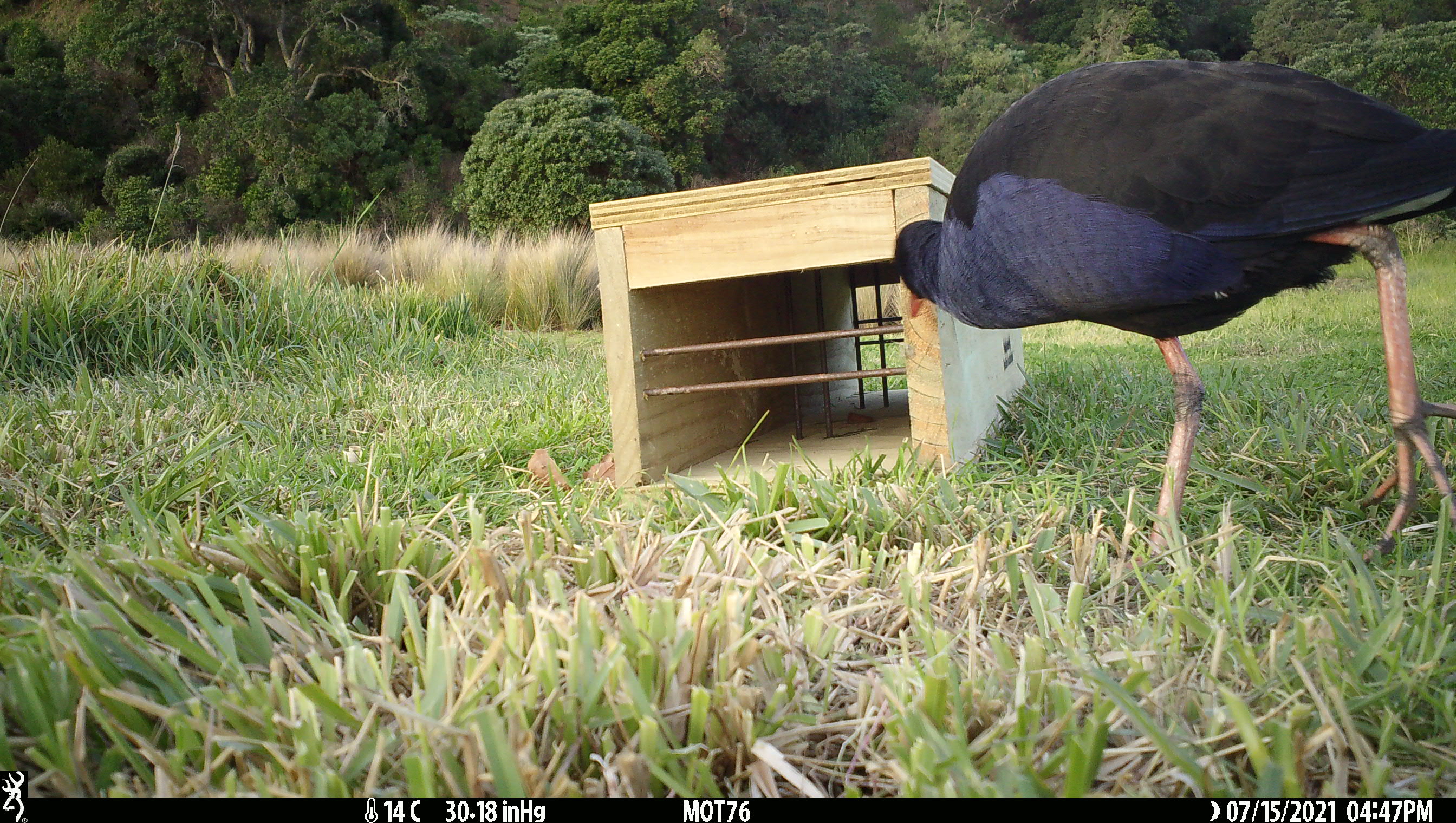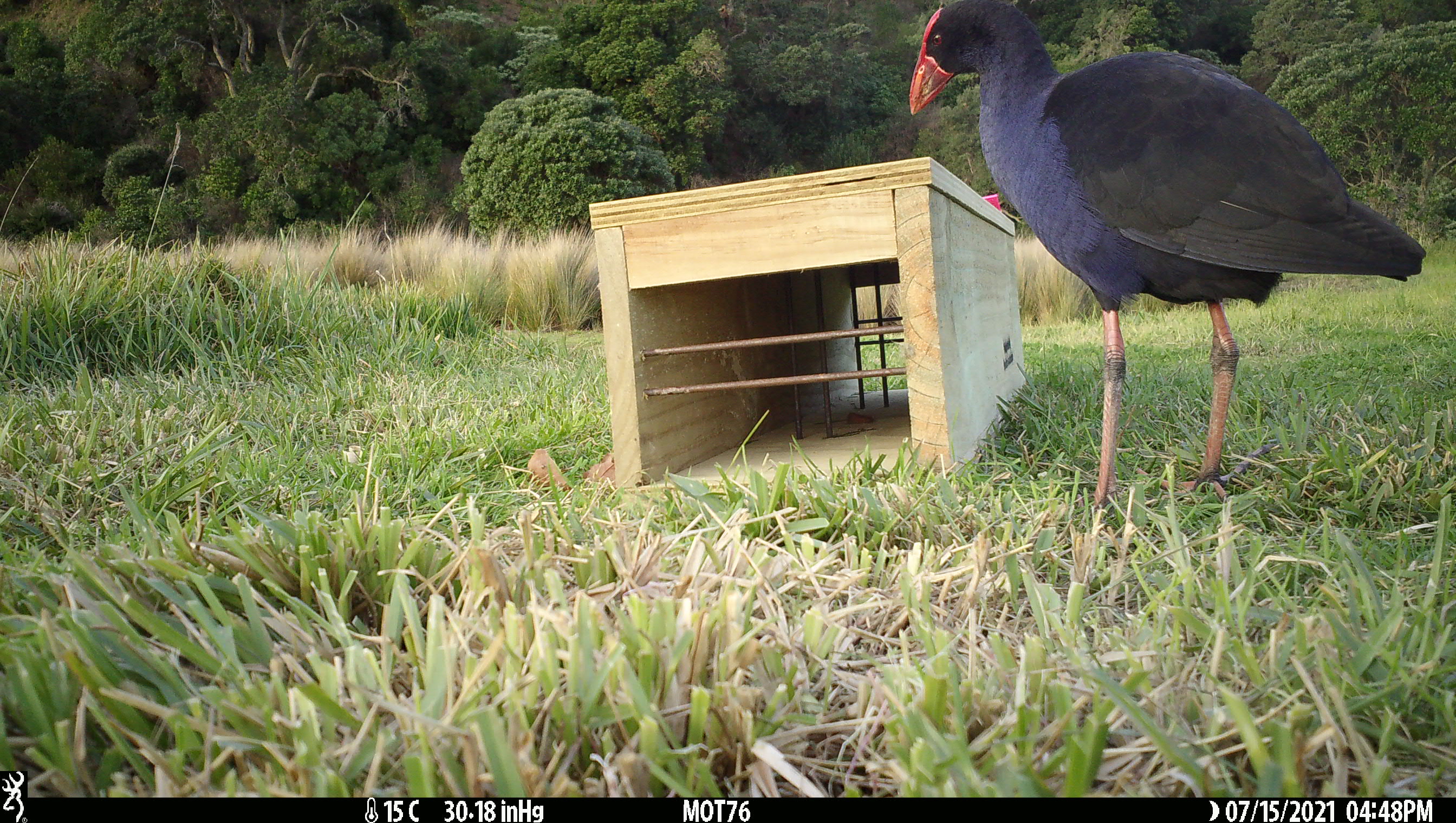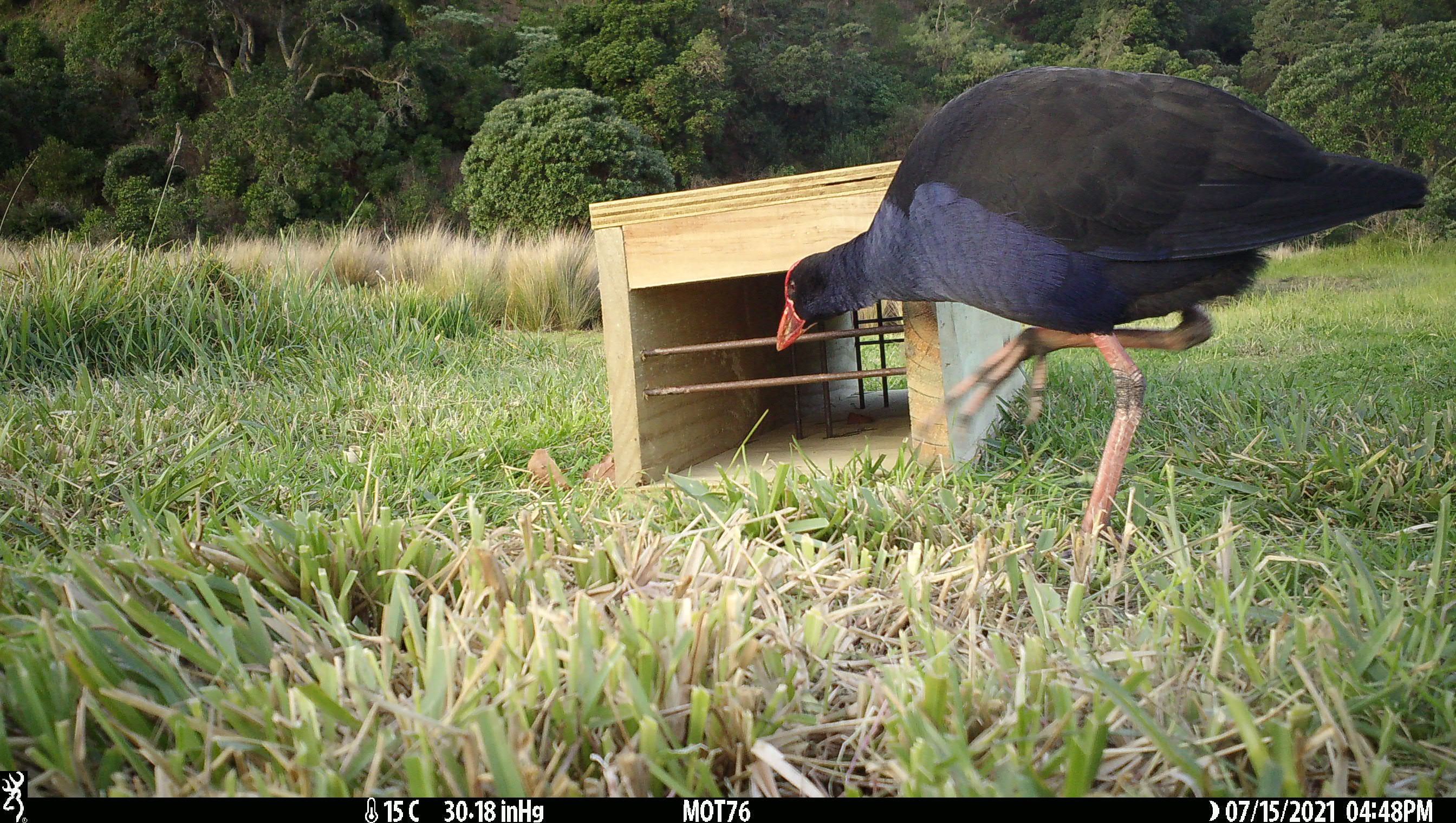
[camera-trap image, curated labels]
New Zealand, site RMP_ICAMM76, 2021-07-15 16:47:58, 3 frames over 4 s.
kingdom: Animalia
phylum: Chordata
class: Aves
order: Gruiformes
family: Rallidae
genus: Porphyrio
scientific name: Porphyrio melanotus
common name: australasian swamphen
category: pukeko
Pukeko (australasian swamphen) (Porphyrio melanotus).